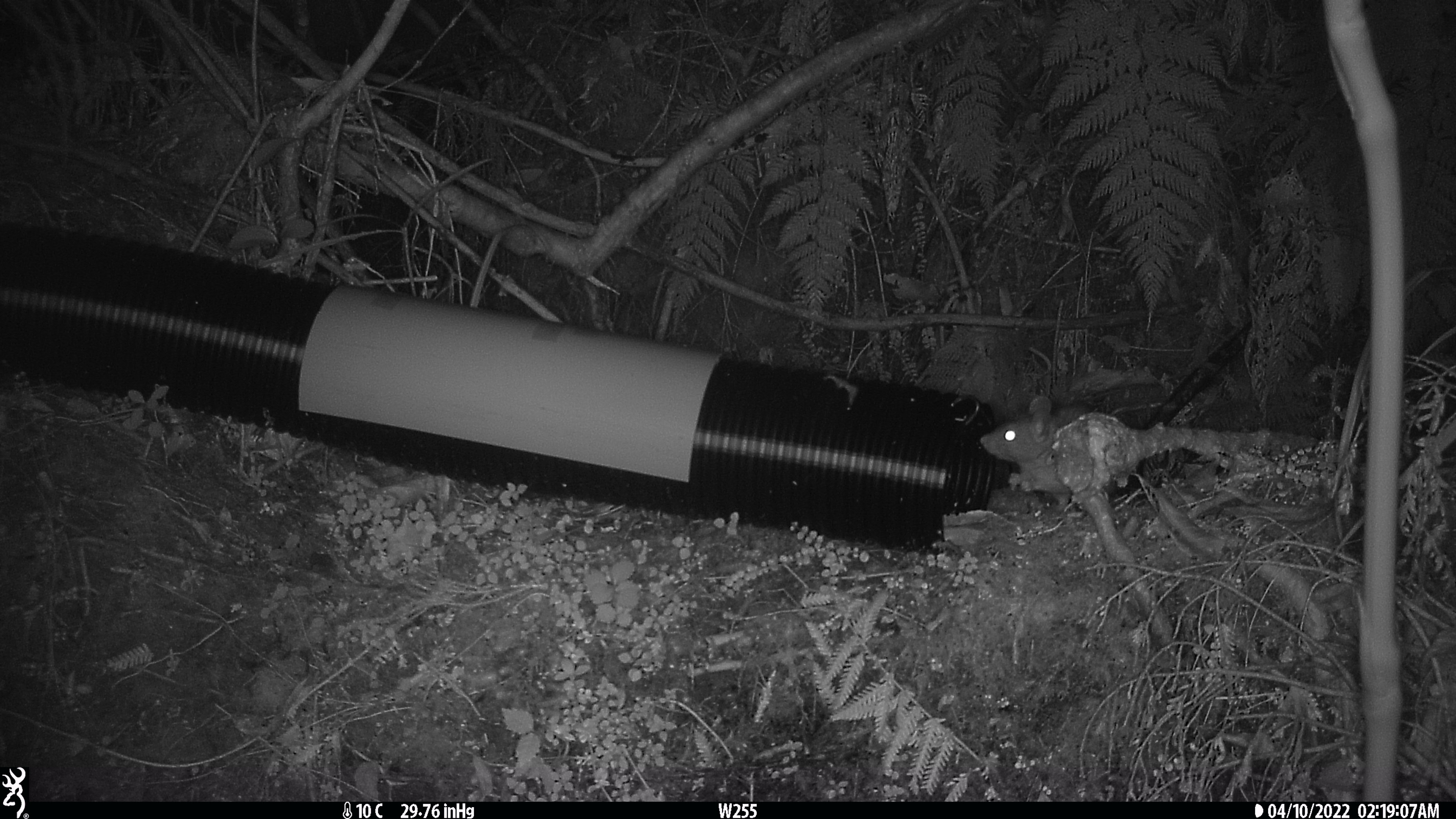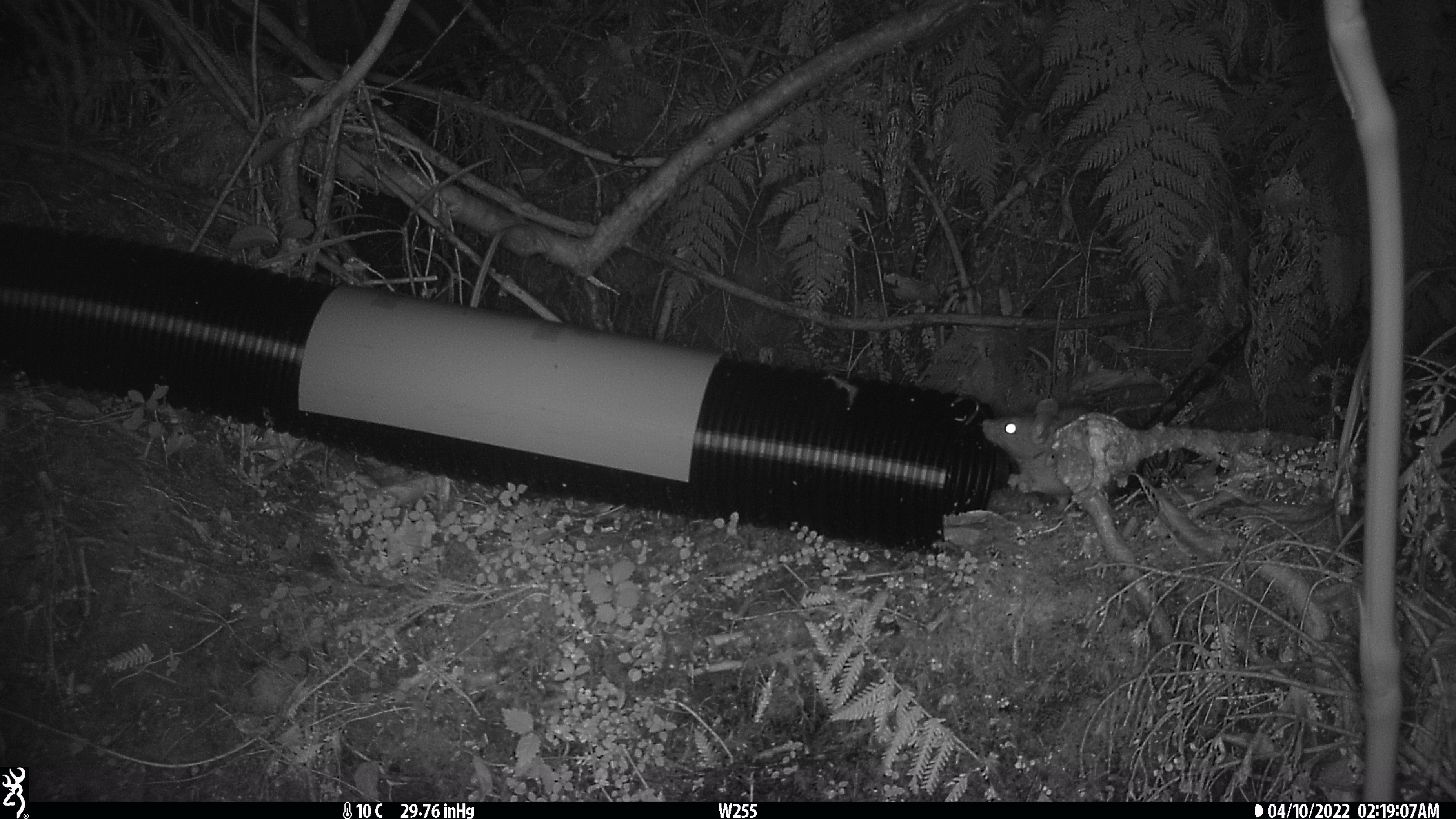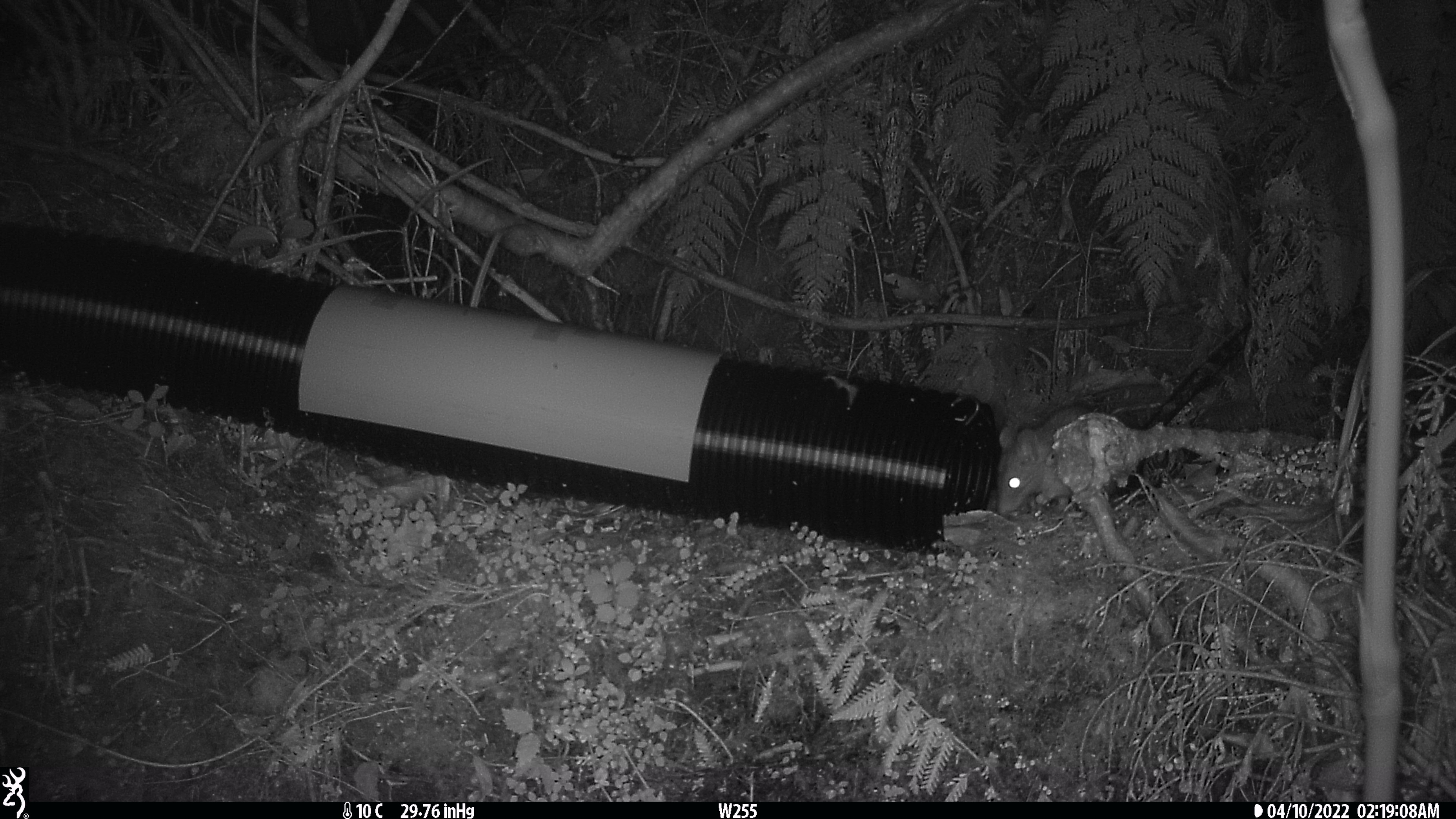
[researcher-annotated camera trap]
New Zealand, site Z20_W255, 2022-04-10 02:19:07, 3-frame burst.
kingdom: Animalia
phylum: Chordata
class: Mammalia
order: Rodentia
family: Muridae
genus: Rattus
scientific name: Rattus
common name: rat